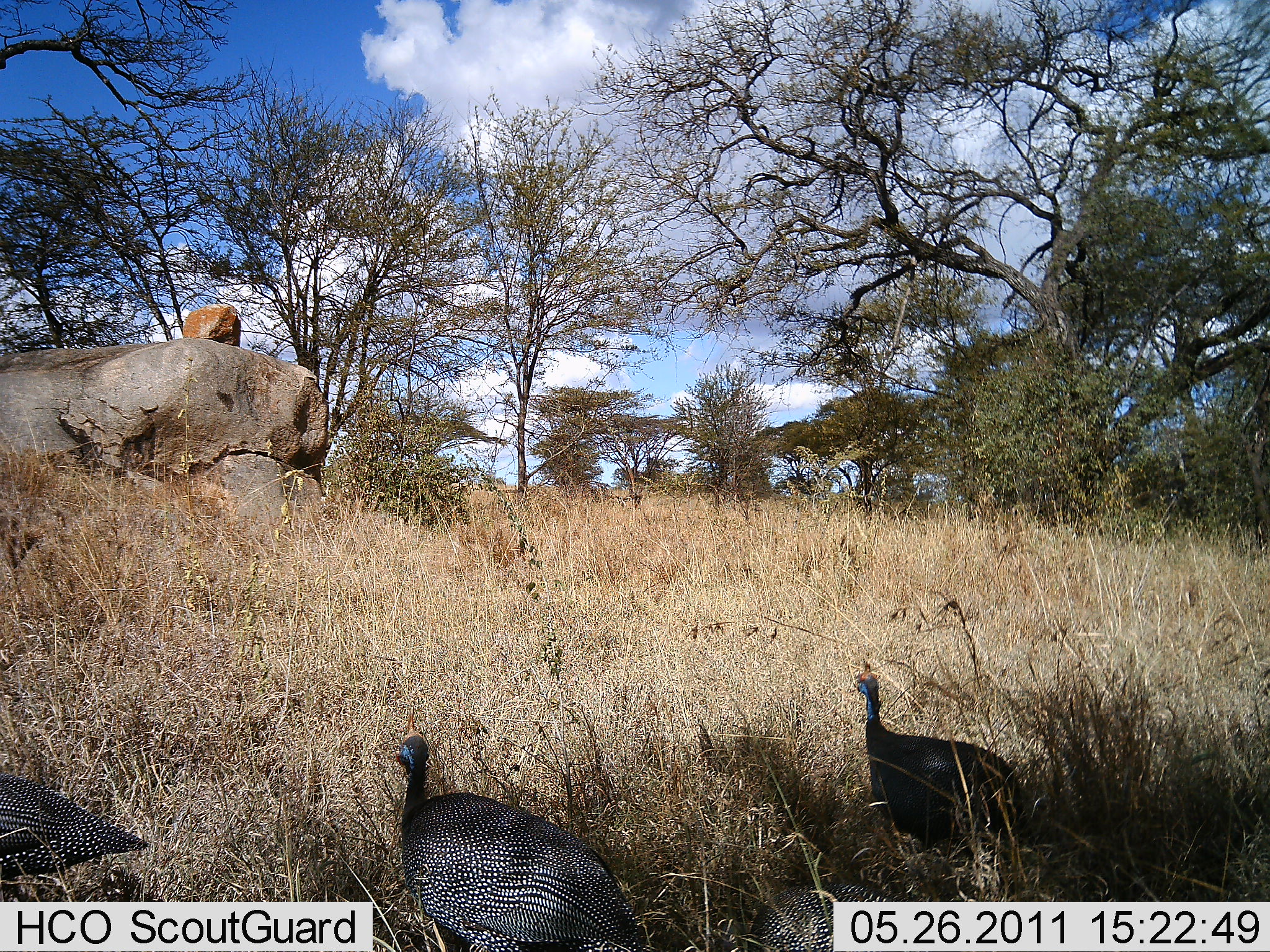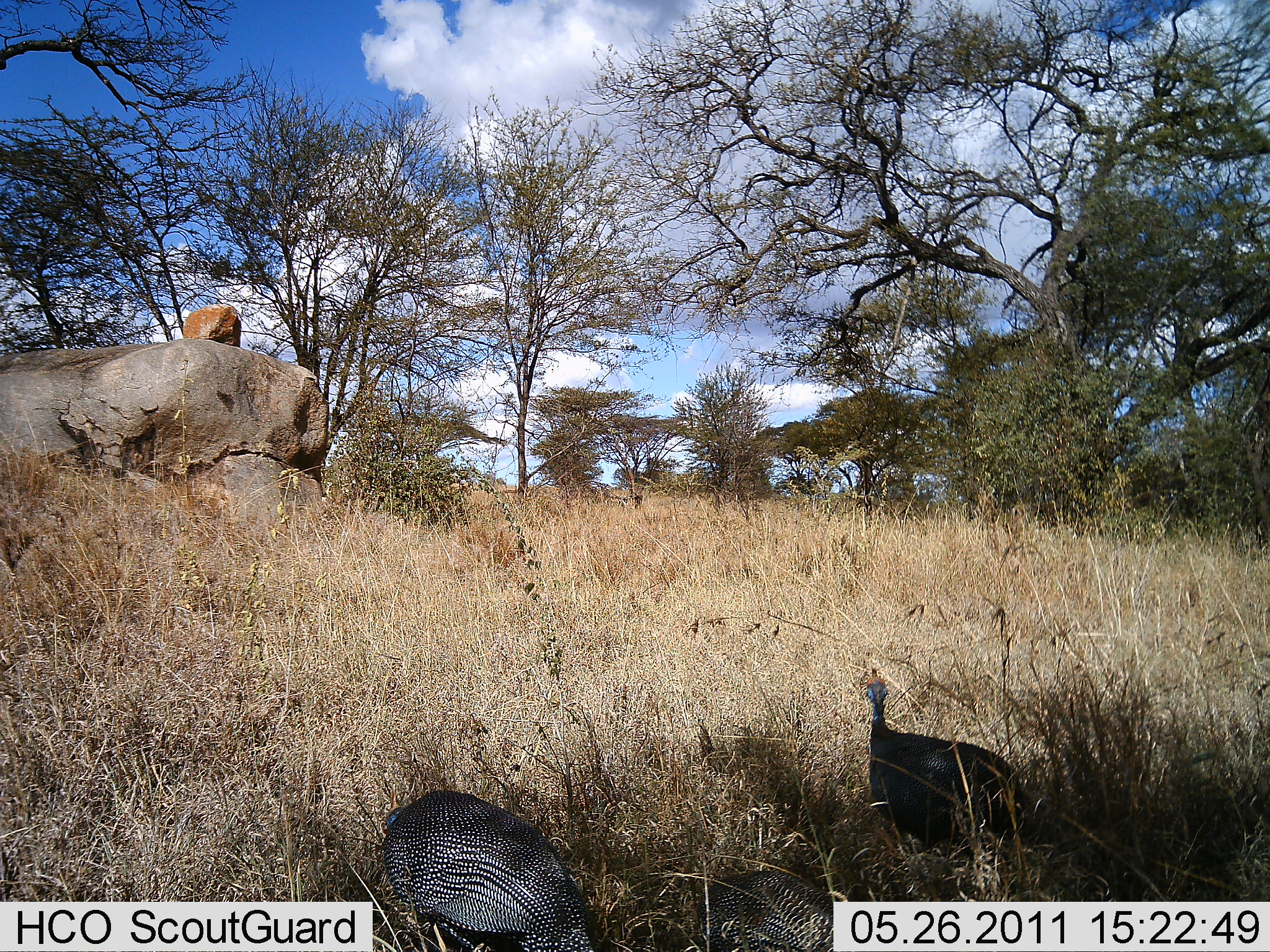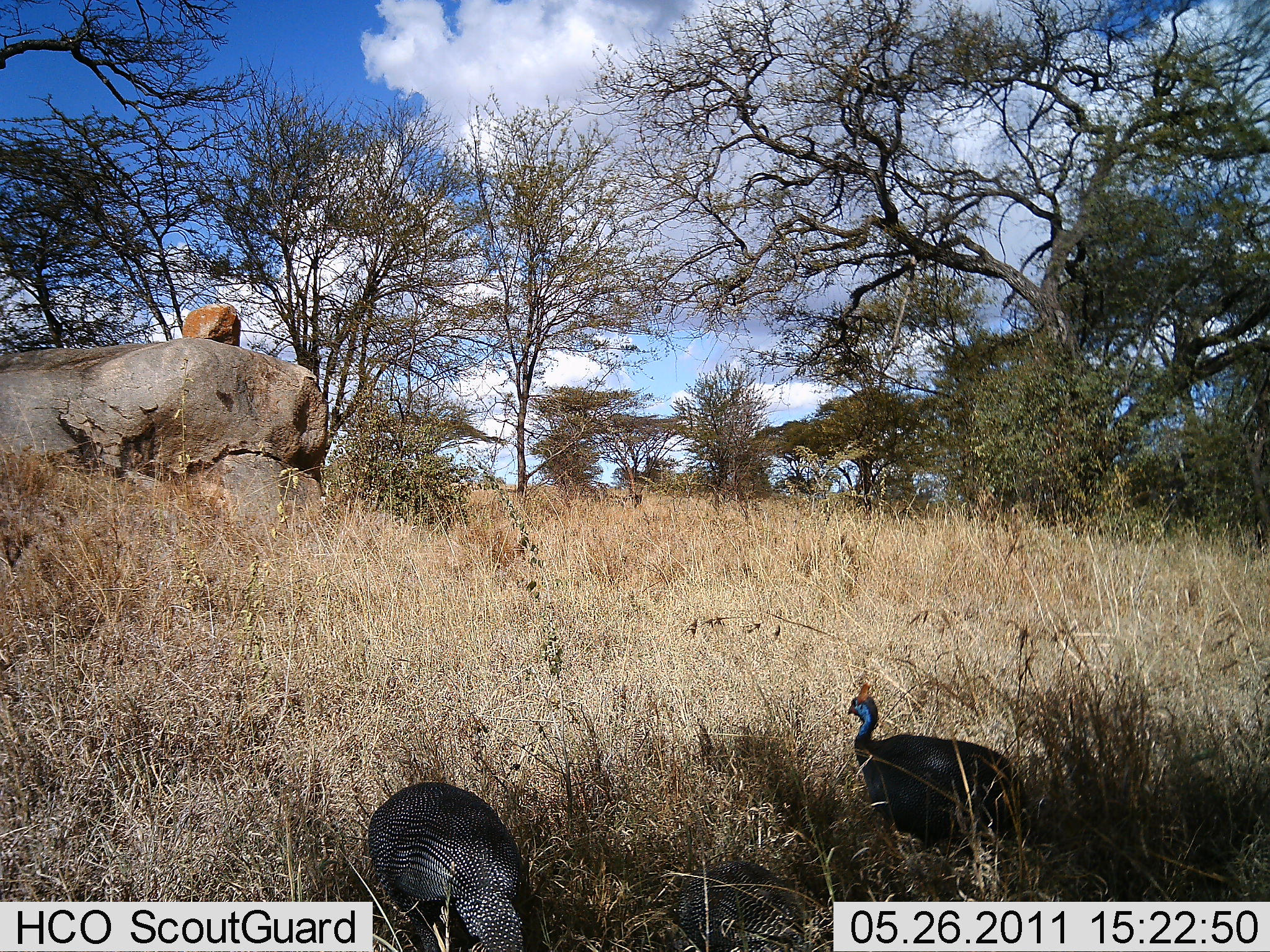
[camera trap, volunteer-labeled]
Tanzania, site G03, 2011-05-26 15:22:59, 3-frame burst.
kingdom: Animalia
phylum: Chordata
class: Aves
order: Galliformes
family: Numididae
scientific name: Numididae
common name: guinea fowl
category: guineafowl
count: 3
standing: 50%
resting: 0%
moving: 50%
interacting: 0%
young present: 0%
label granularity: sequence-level